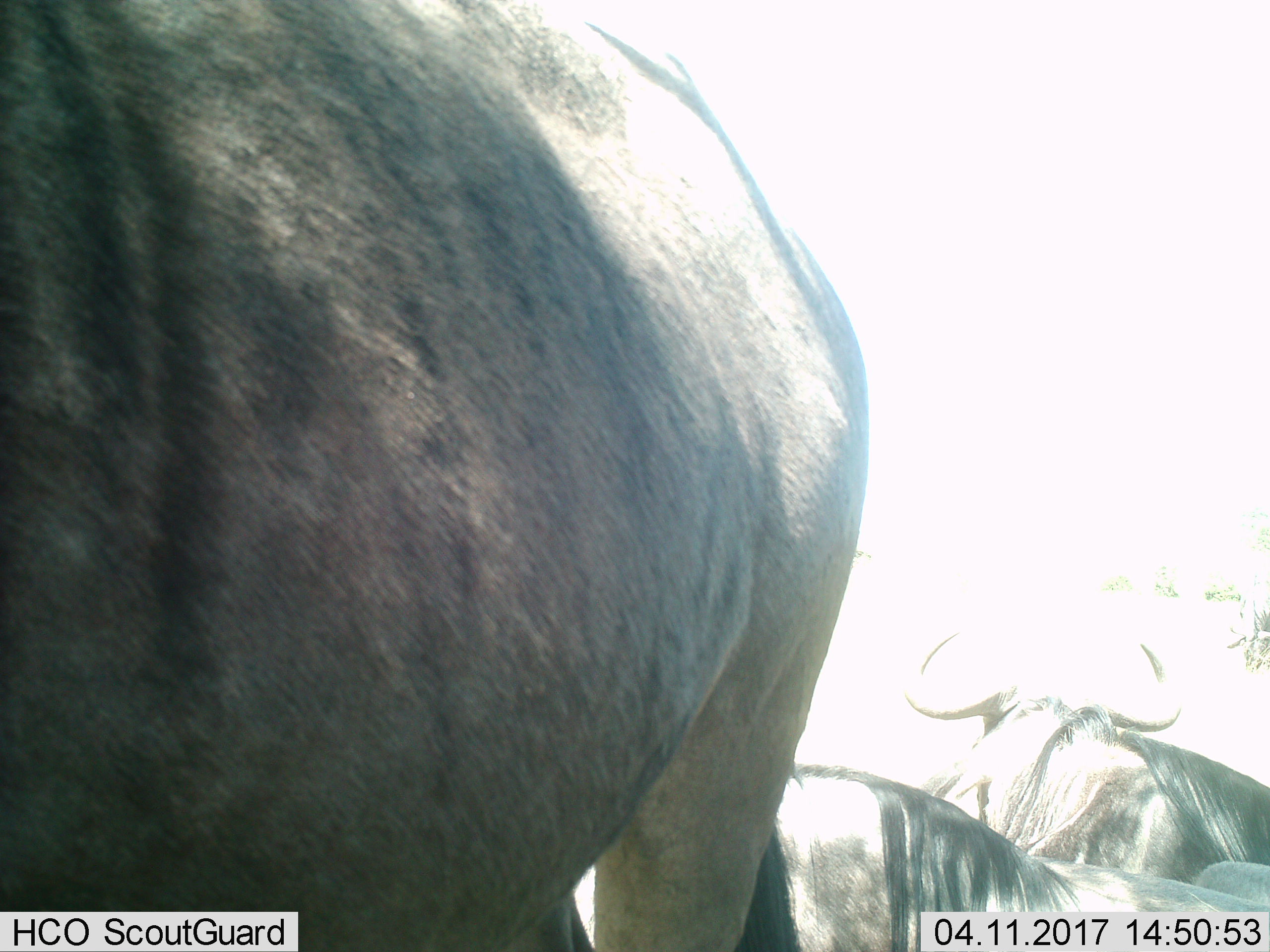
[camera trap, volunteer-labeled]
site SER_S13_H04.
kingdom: Animalia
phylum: Chordata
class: Mammalia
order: Artiodactyla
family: Bovidae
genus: Connochaetes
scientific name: Connochaetes taurinus taurinus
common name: blue wildebeest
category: wildebeestblue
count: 3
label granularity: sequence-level